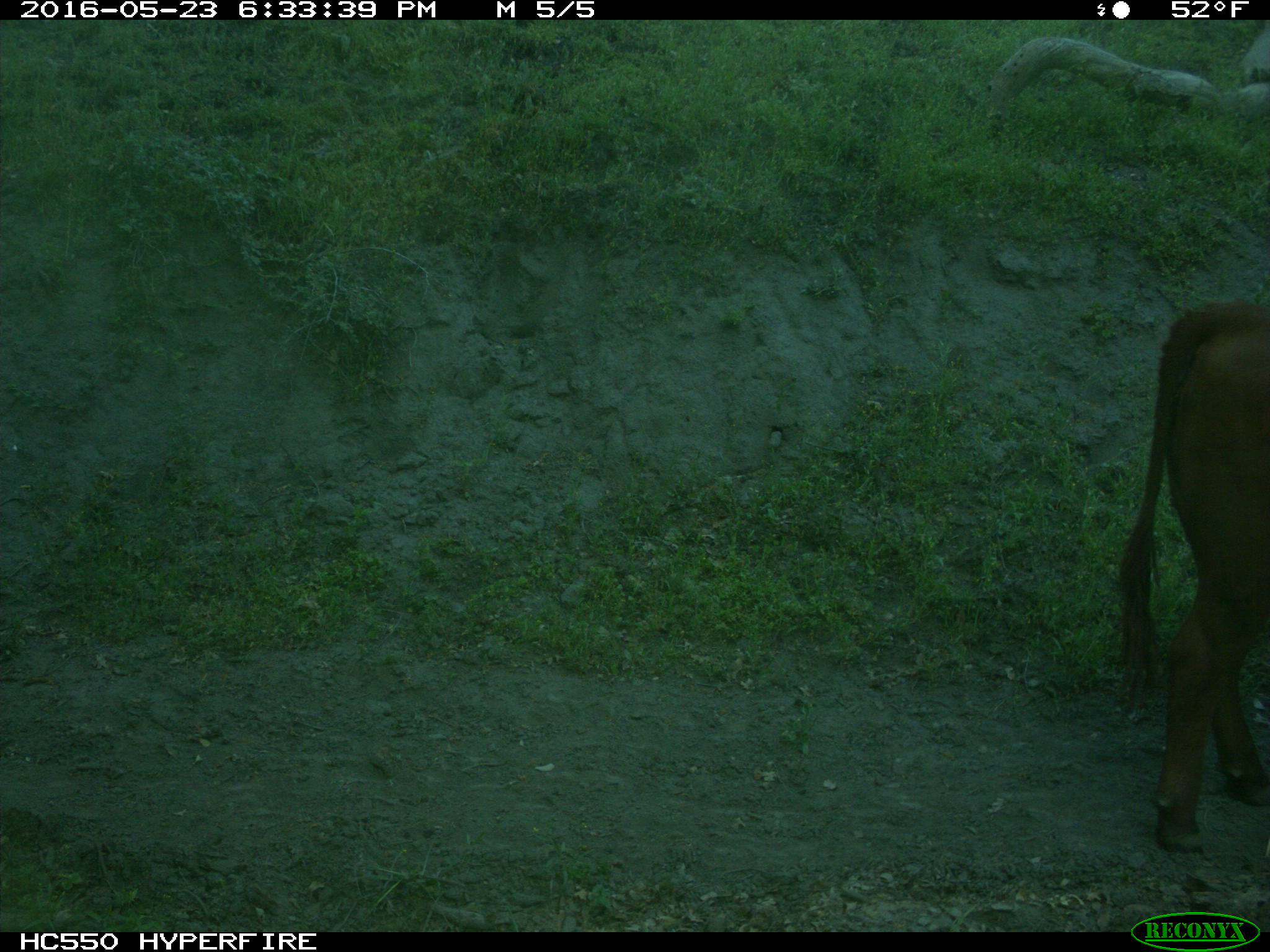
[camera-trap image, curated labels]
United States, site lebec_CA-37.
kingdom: Animalia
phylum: Chordata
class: Mammalia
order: Artiodactyla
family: Bovidae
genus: Bos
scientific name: Bos taurus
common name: domestic cow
Bos taurus (domestic cow).